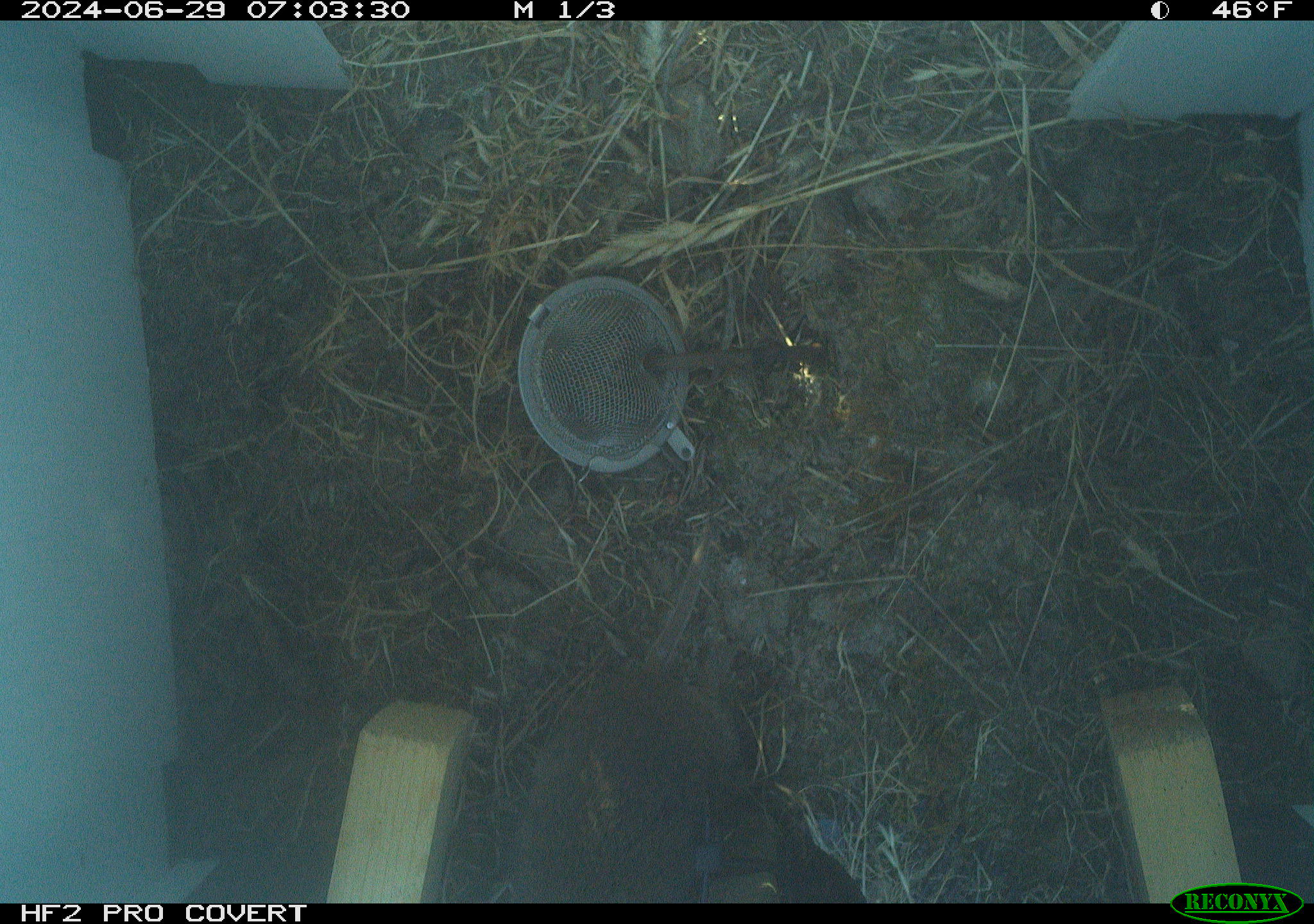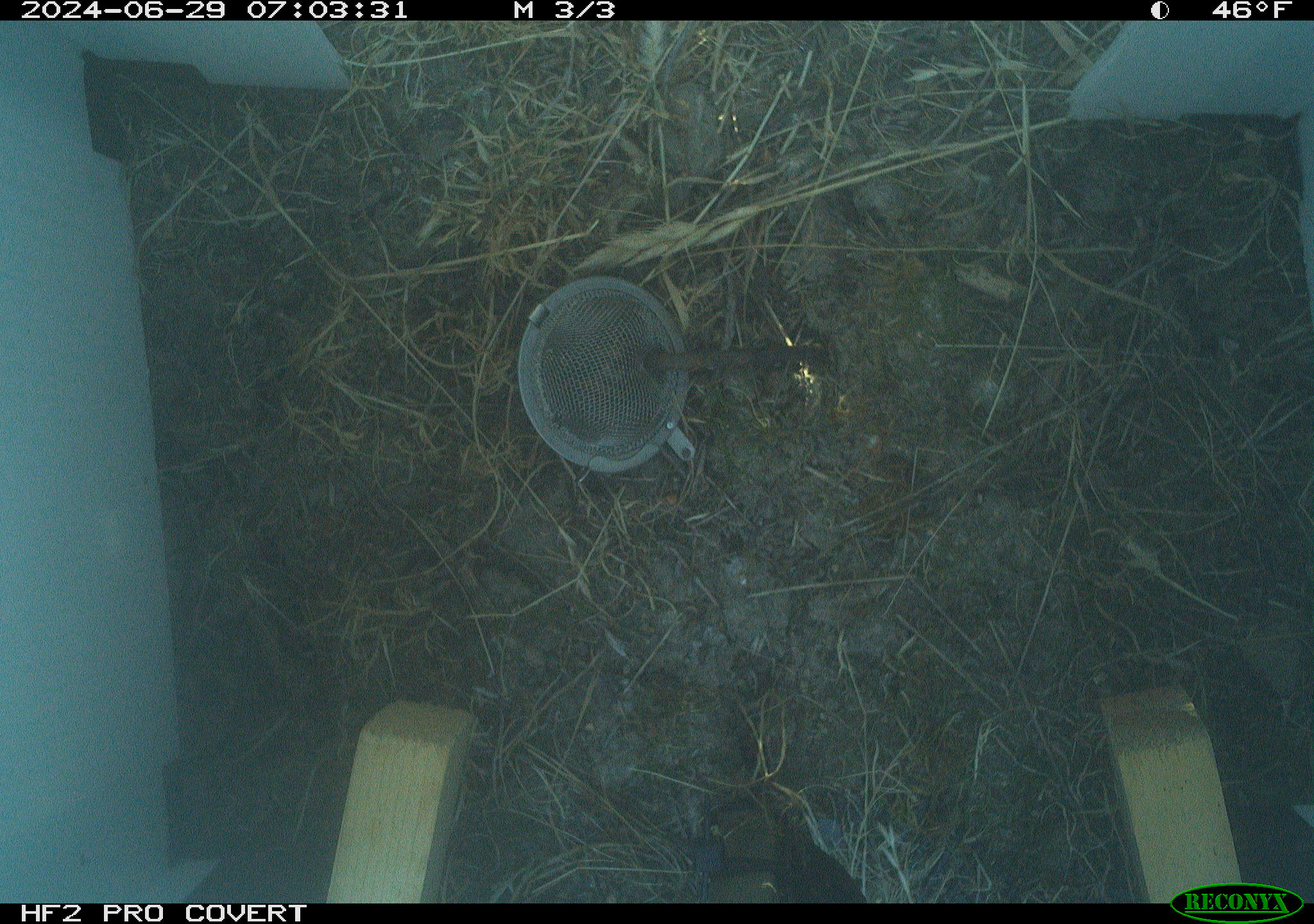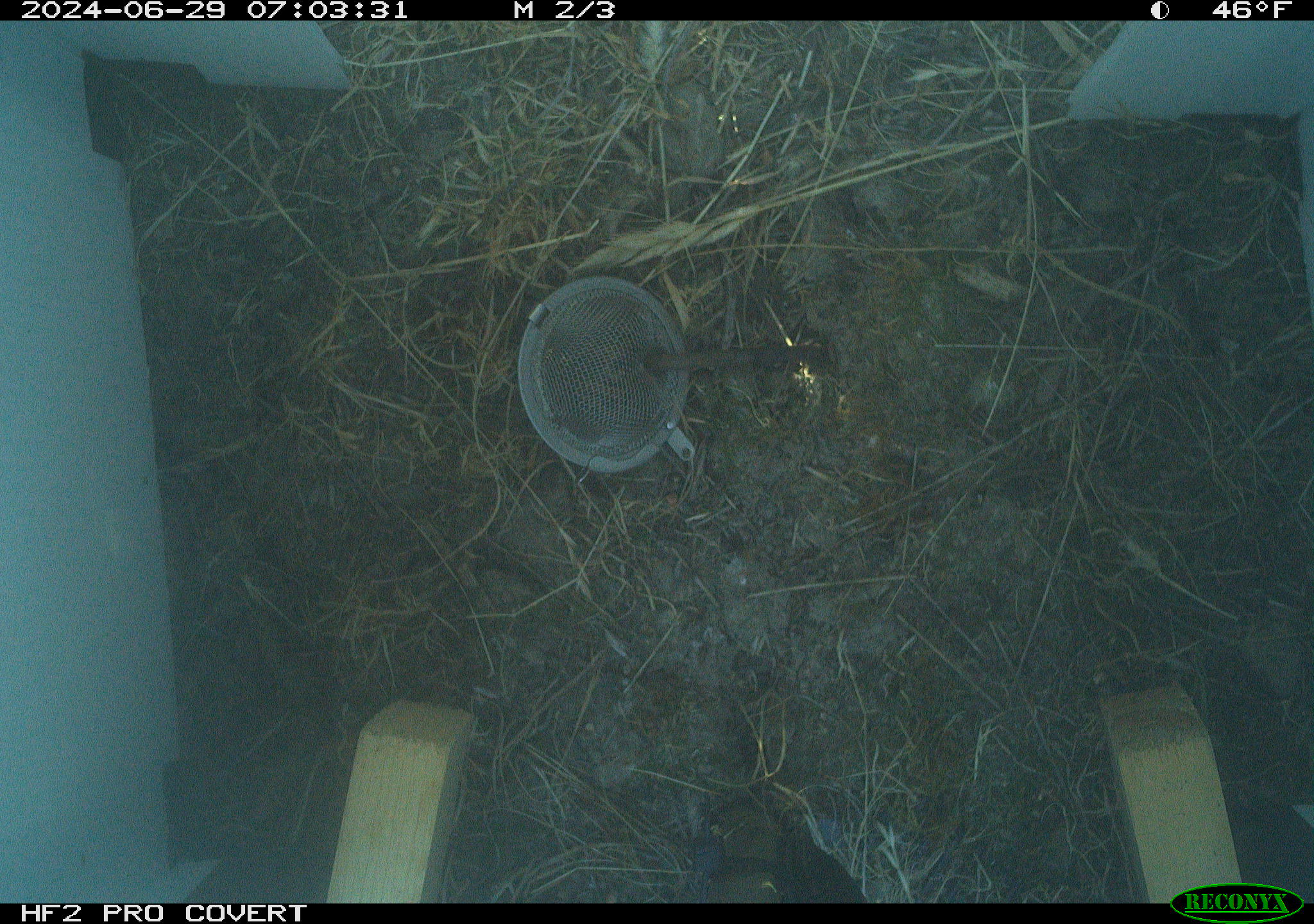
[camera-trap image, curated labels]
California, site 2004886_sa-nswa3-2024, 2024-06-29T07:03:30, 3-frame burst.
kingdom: Animalia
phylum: Chordata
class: Mammalia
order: Rodentia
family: Cricetidae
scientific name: Arvicolinae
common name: voles, lemmings, and muskrats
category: arvicolinae subfamily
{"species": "arvicolinae subfamily (voles, lemmings, and muskrats) (Arvicolinae)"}